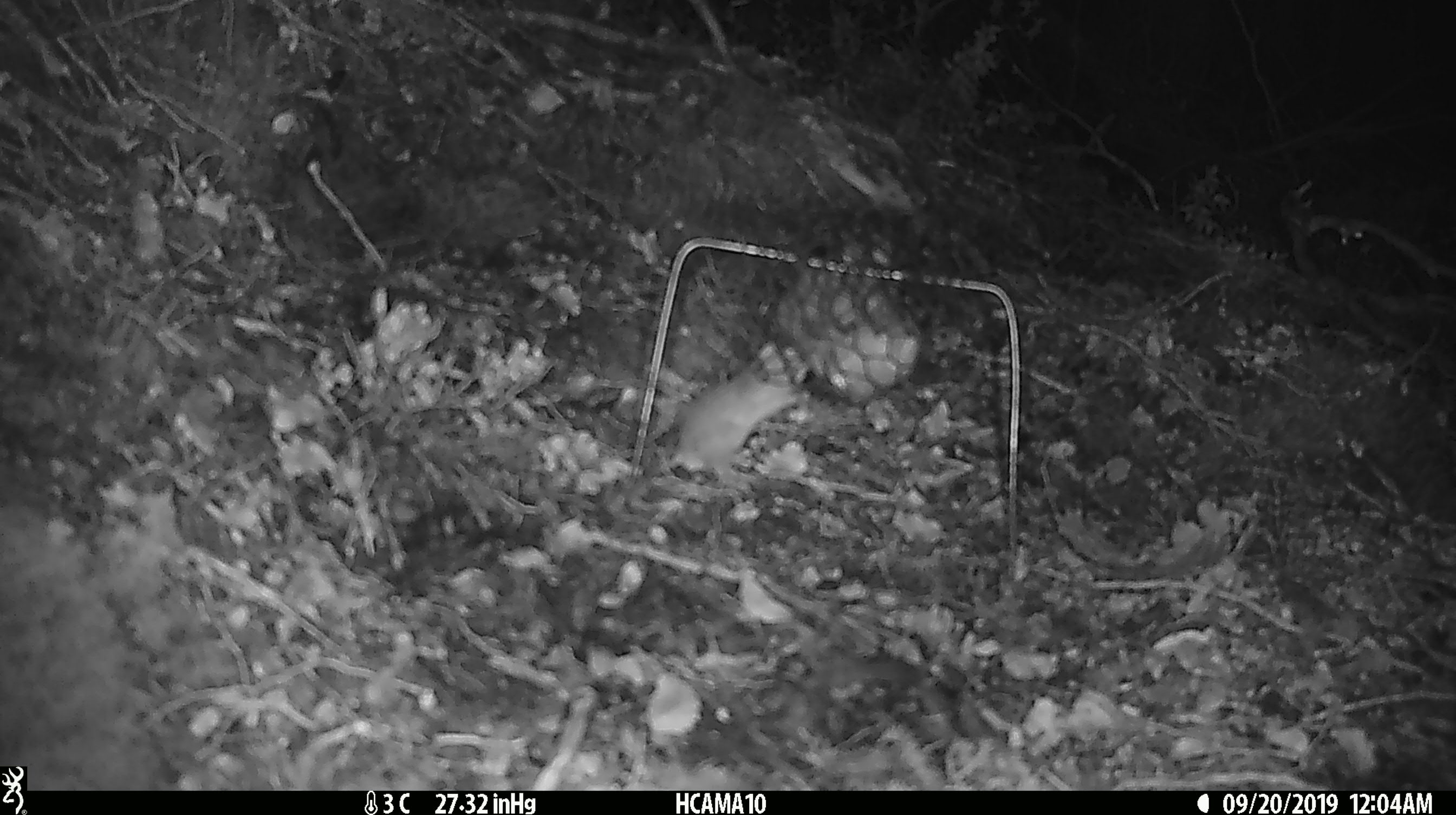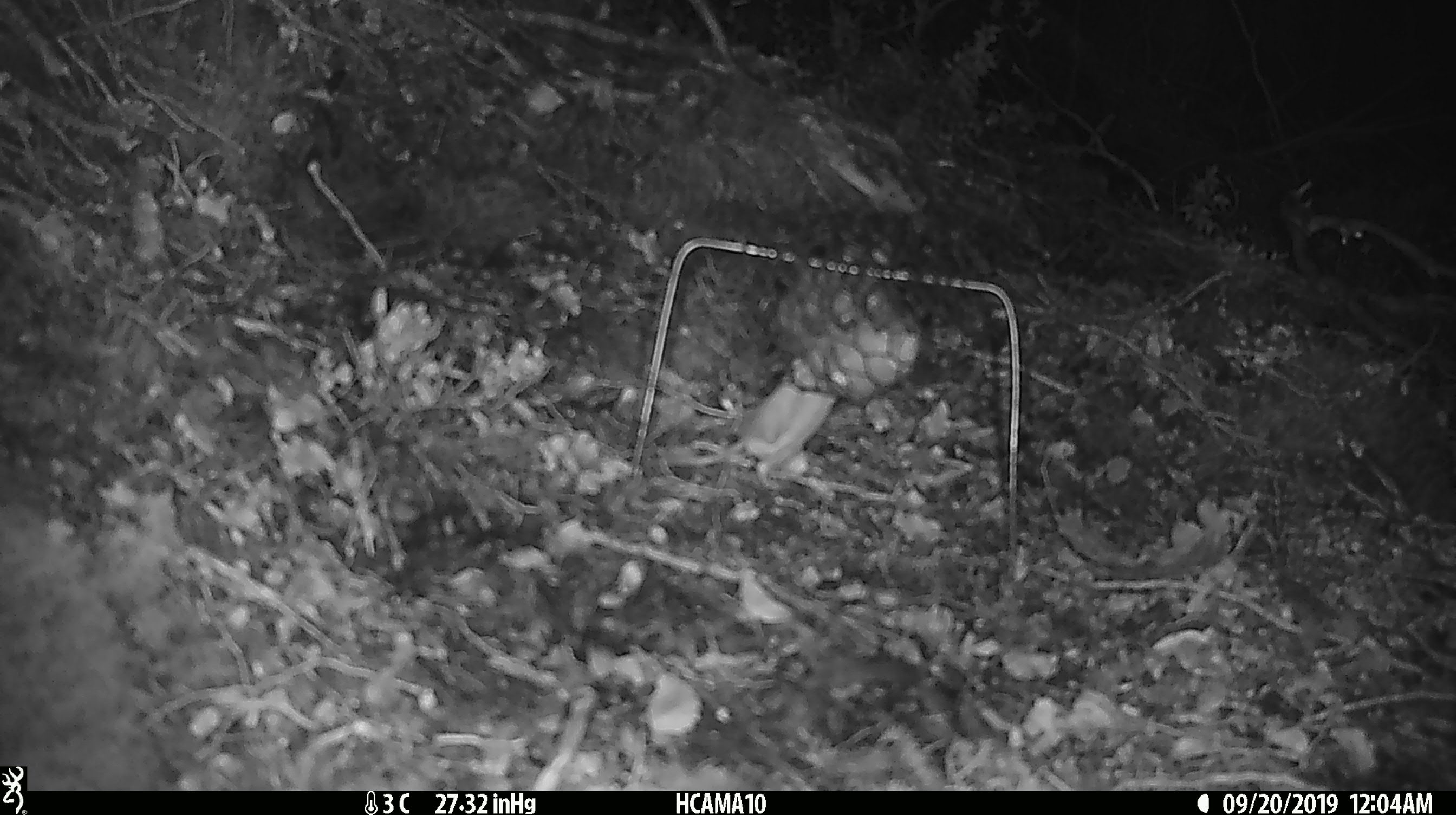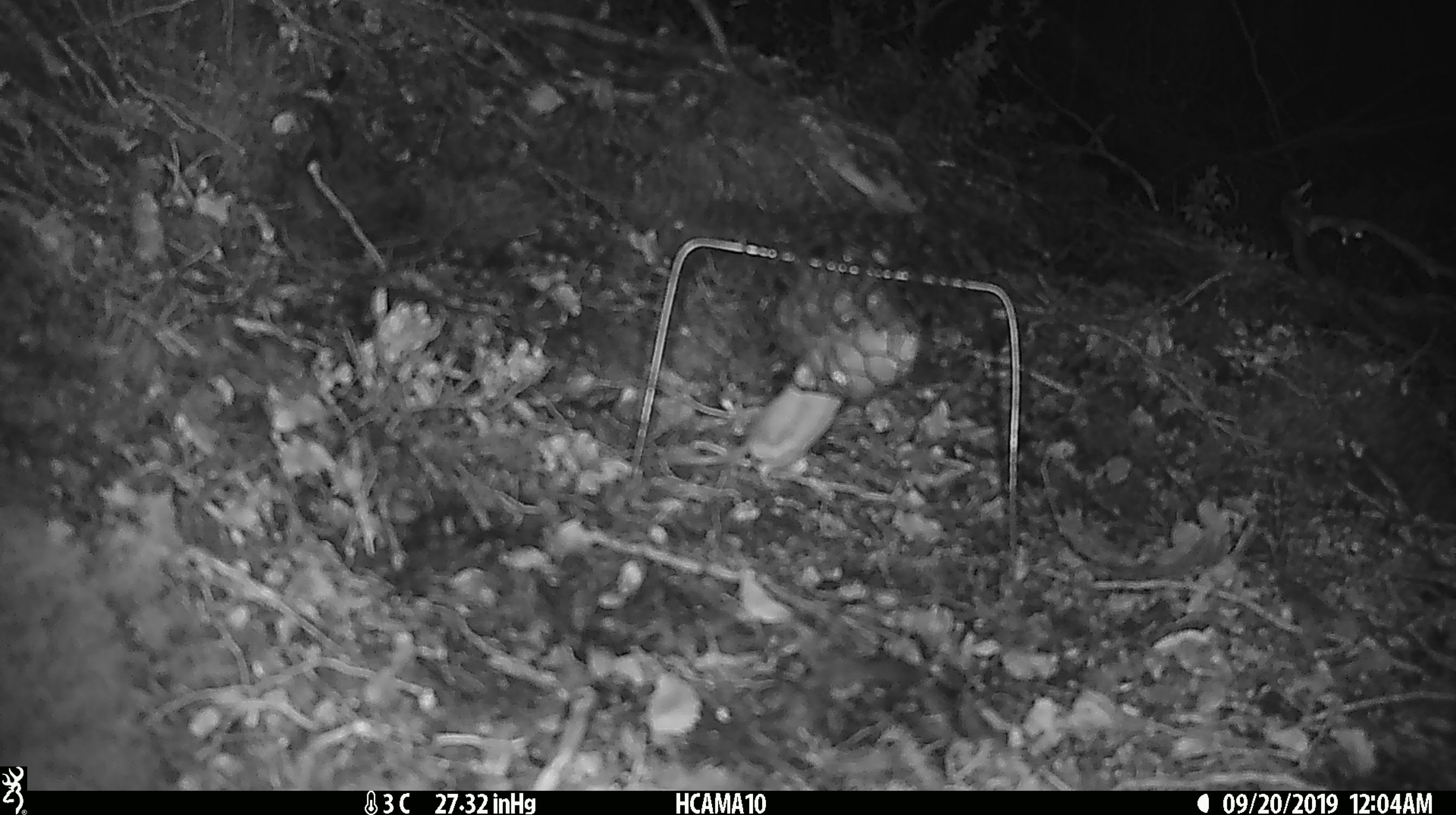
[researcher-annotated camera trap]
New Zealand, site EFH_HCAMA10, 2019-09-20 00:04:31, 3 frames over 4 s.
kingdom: Animalia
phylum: Chordata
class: Mammalia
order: Rodentia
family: Muridae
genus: Mus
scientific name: Mus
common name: mouse